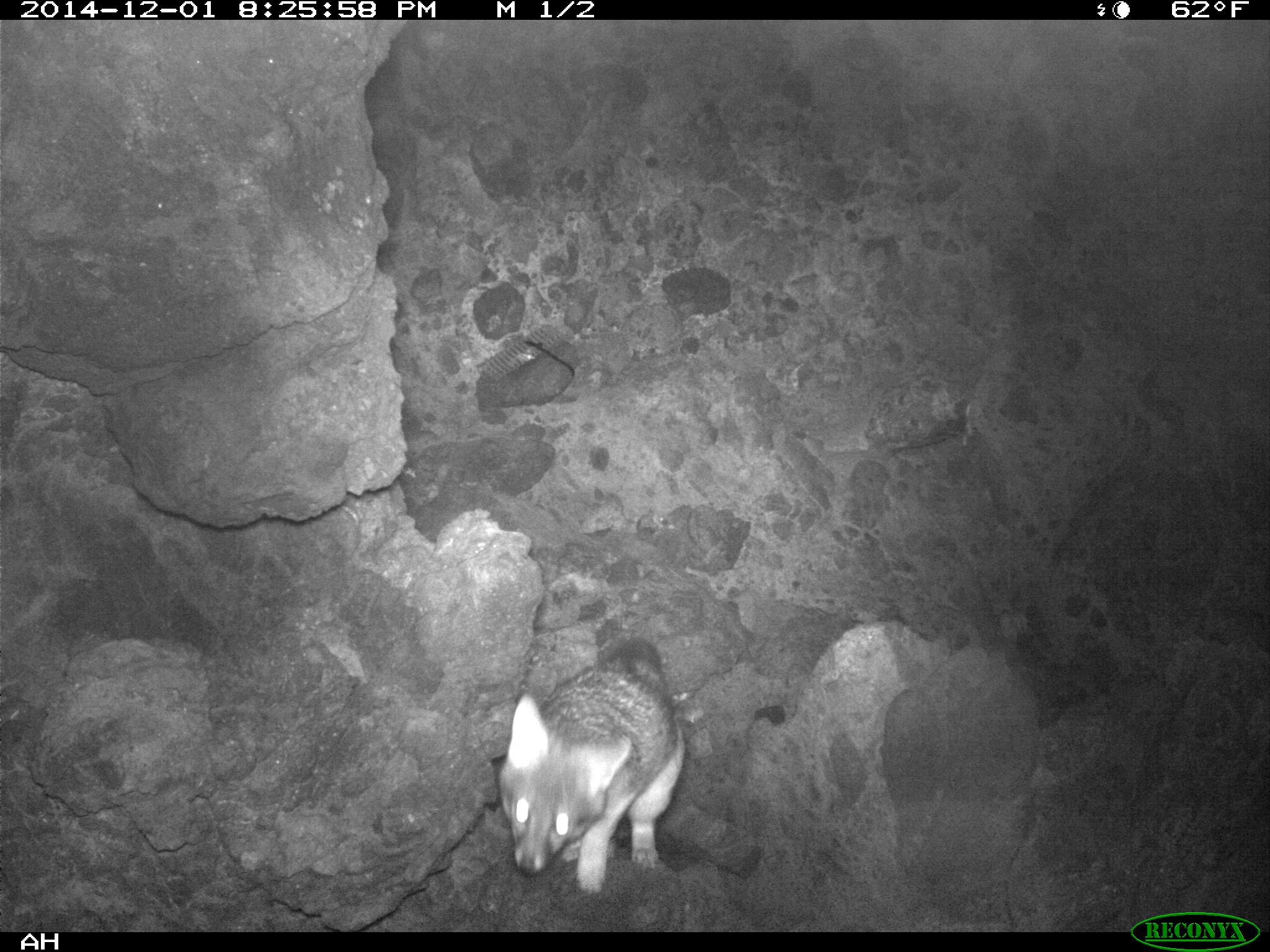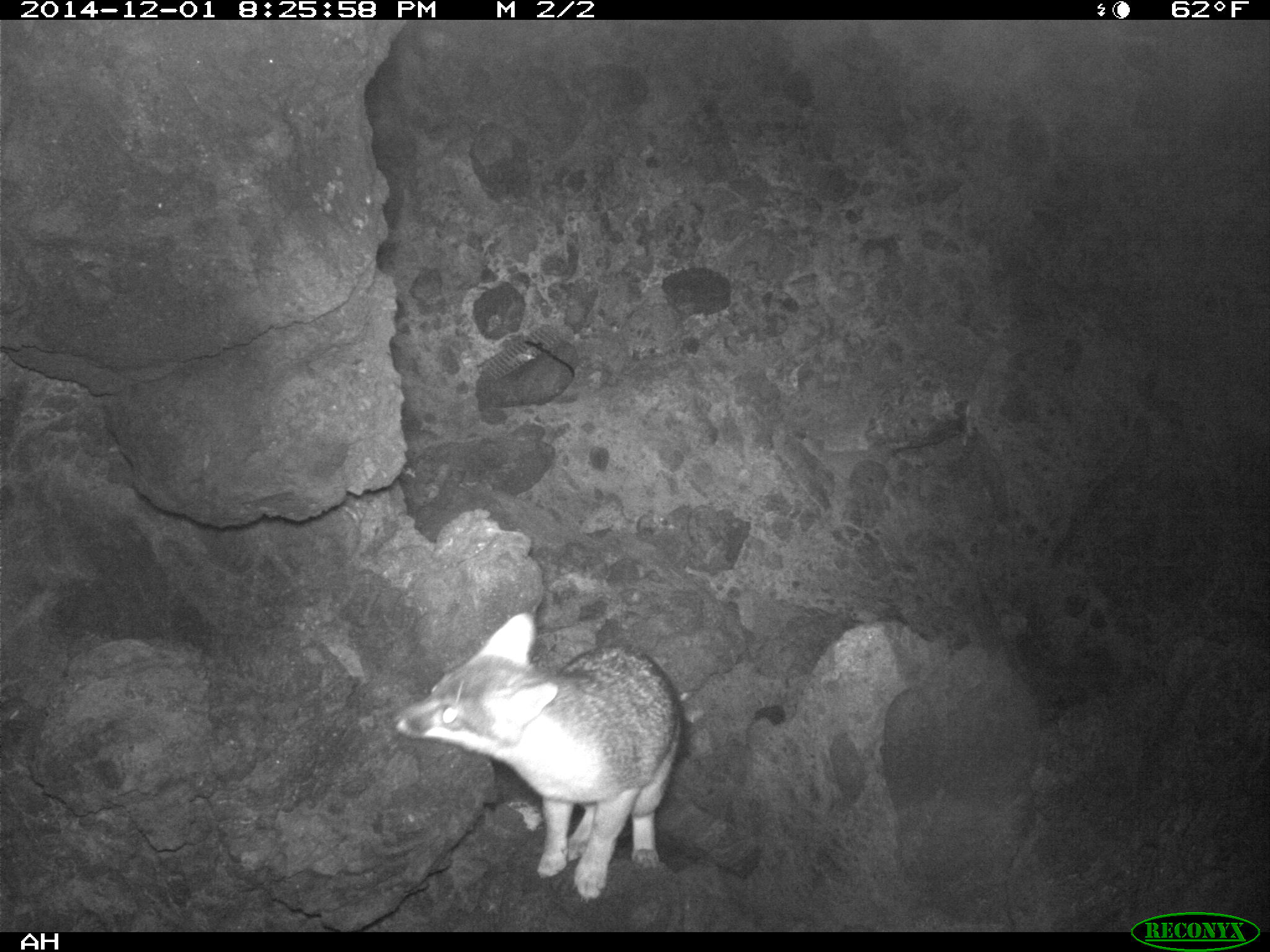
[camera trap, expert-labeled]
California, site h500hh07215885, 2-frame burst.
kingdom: Animalia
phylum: Chordata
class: Mammalia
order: Carnivora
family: Canidae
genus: Urocyon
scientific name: Urocyon littoralis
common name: island fox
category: fox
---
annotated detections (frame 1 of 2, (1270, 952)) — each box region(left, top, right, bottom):
fox: region(497, 637, 685, 897)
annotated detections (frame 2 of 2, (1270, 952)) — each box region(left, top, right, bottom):
fox: region(391, 612, 686, 901)